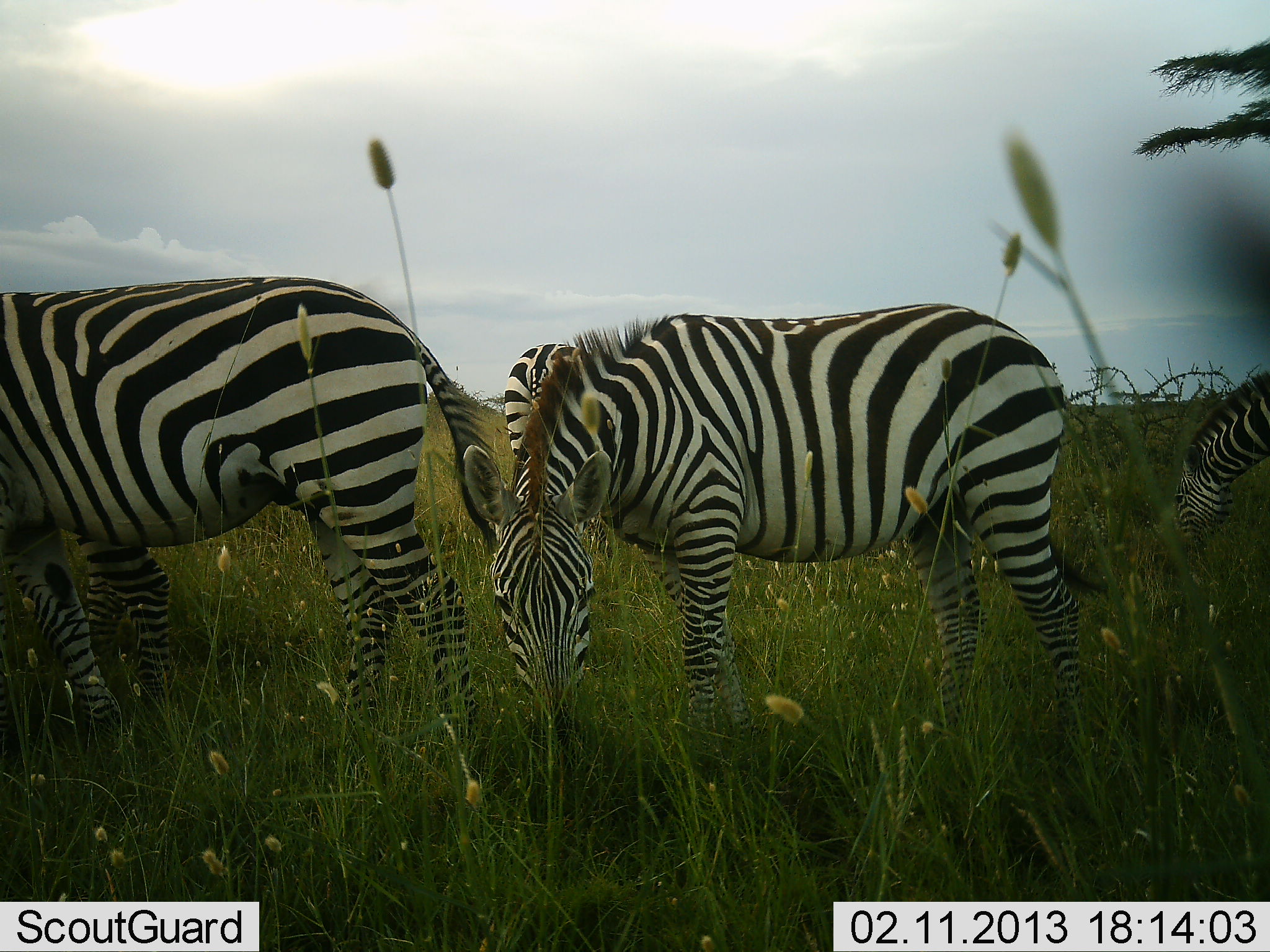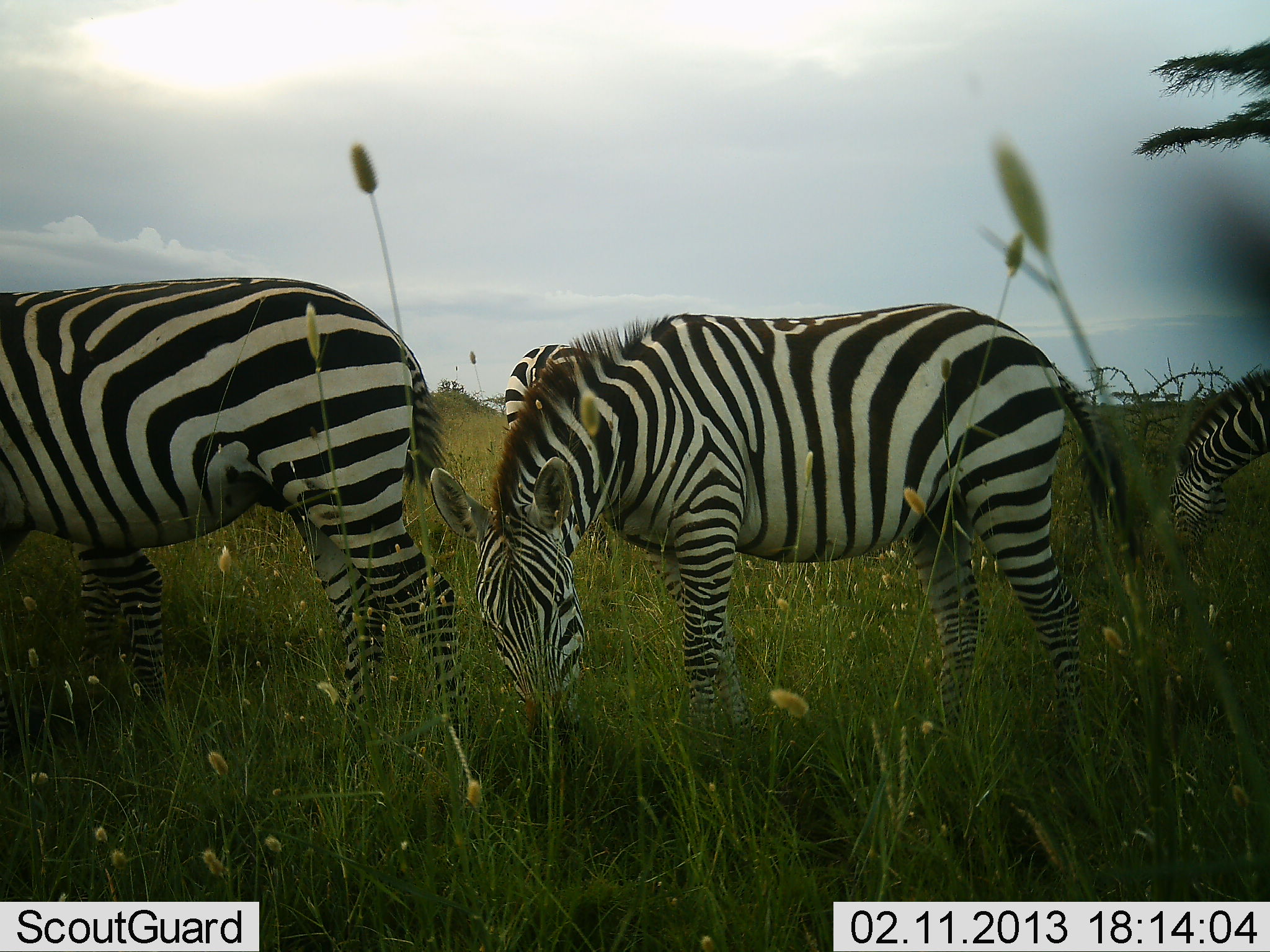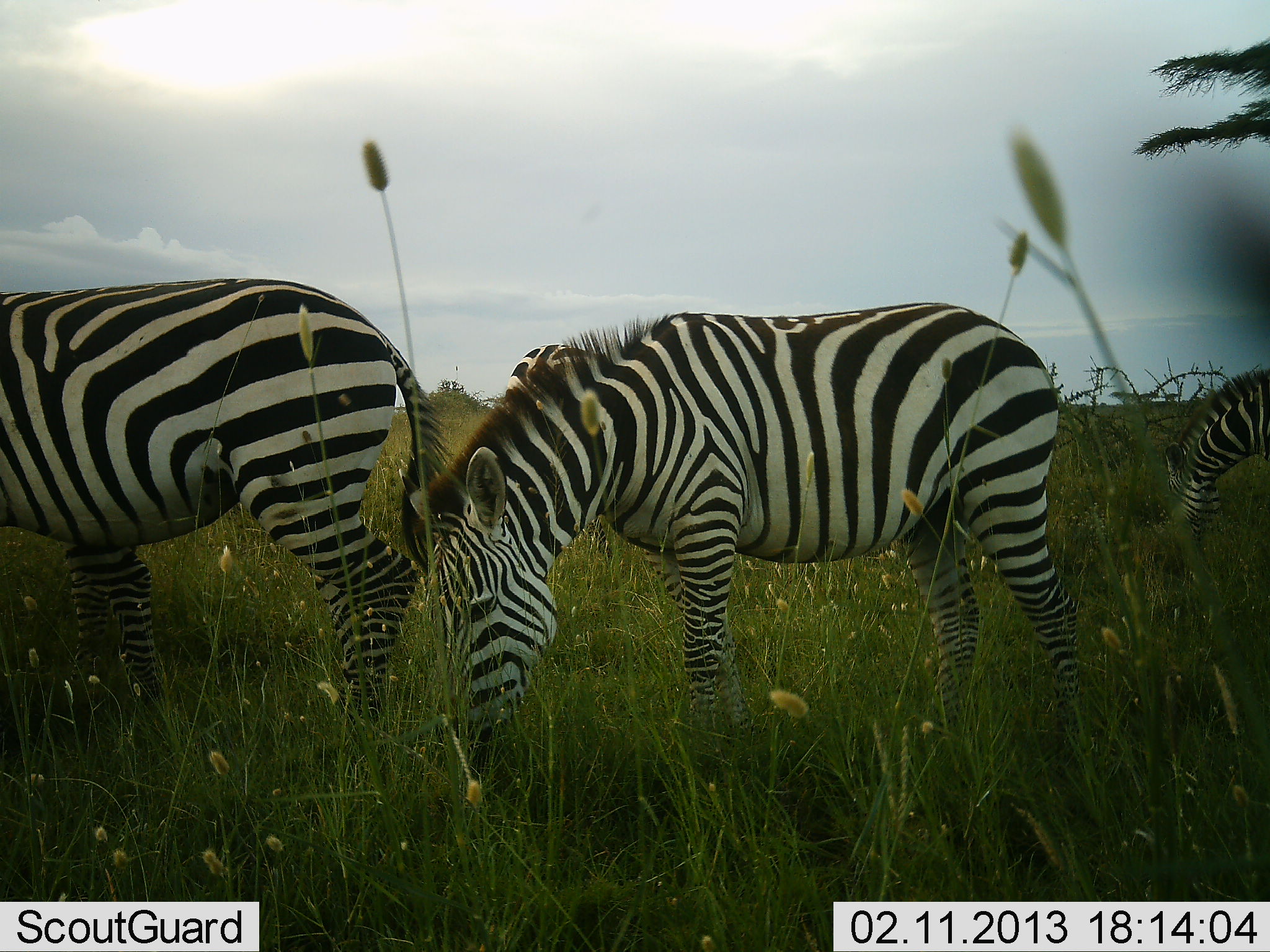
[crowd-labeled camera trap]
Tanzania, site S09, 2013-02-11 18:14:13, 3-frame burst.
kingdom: Animalia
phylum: Chordata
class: Mammalia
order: Perissodactyla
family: Equidae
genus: Equus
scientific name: Equus quagga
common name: plains zebra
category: zebra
Zebra (plains zebra) (Equus quagga), count 4. Behavior (volunteer vote fractions): standing 27%, resting 3%, moving 3%, interacting 0%. Young present (vote fraction): 0%. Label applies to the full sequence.